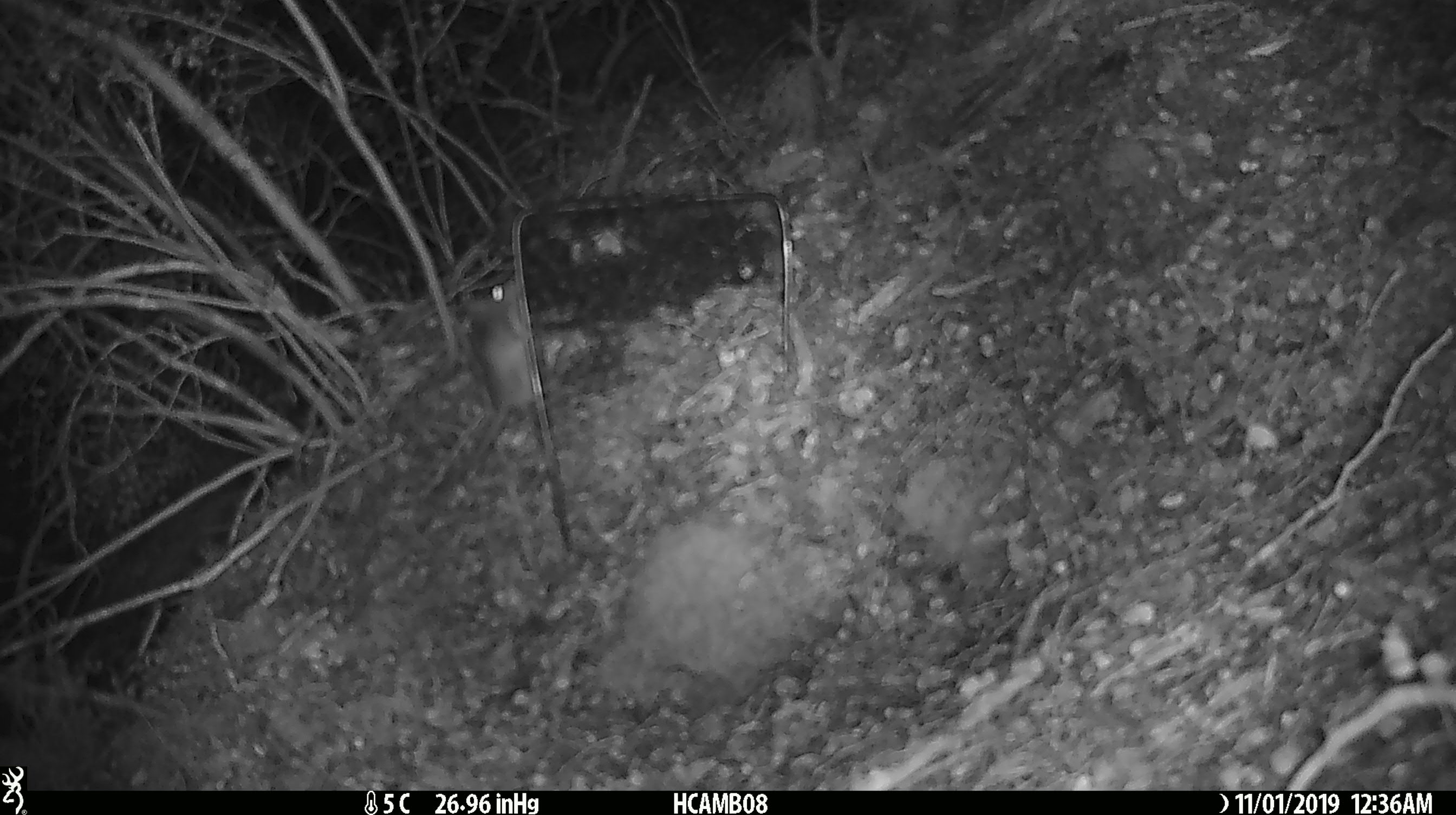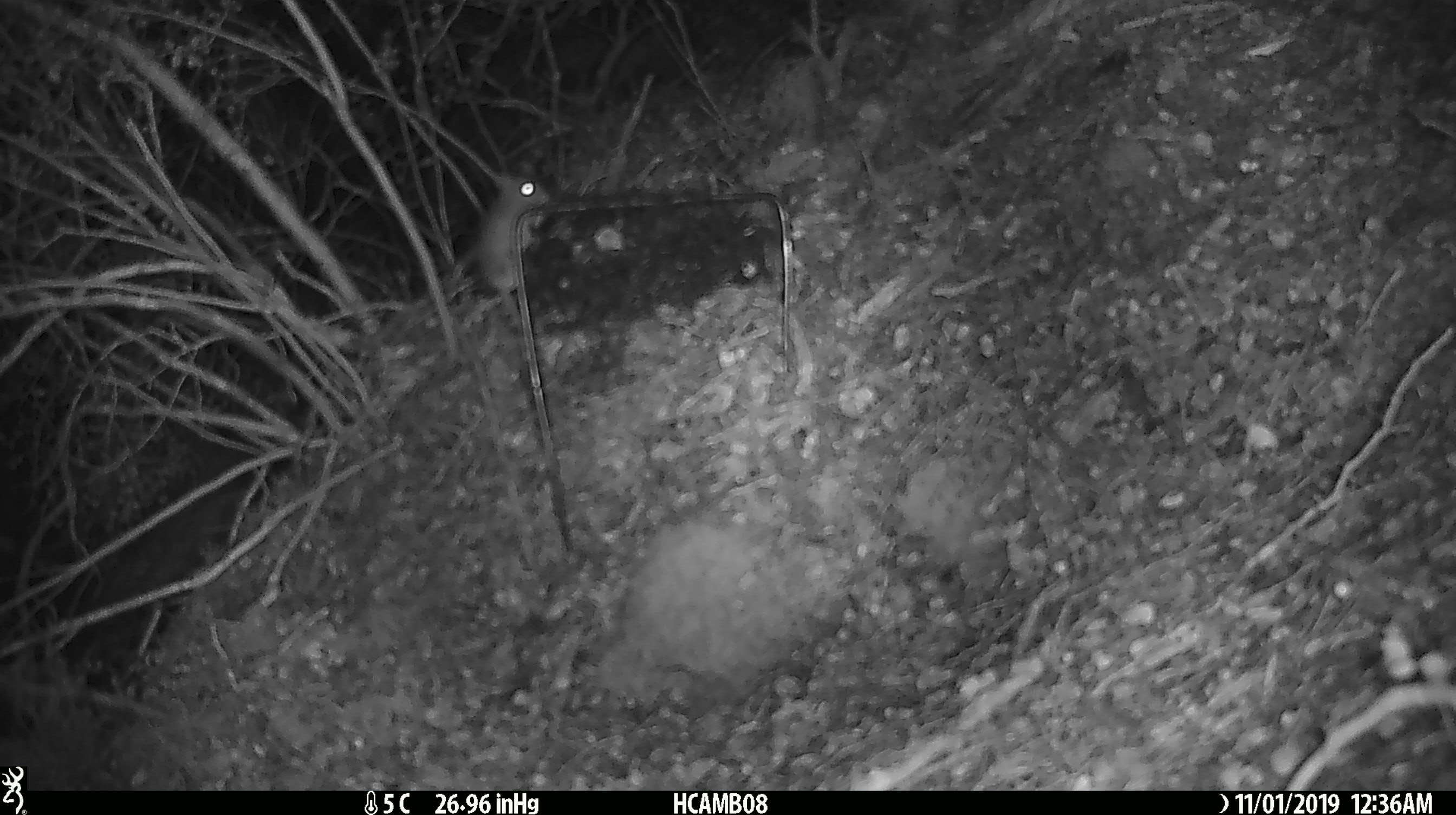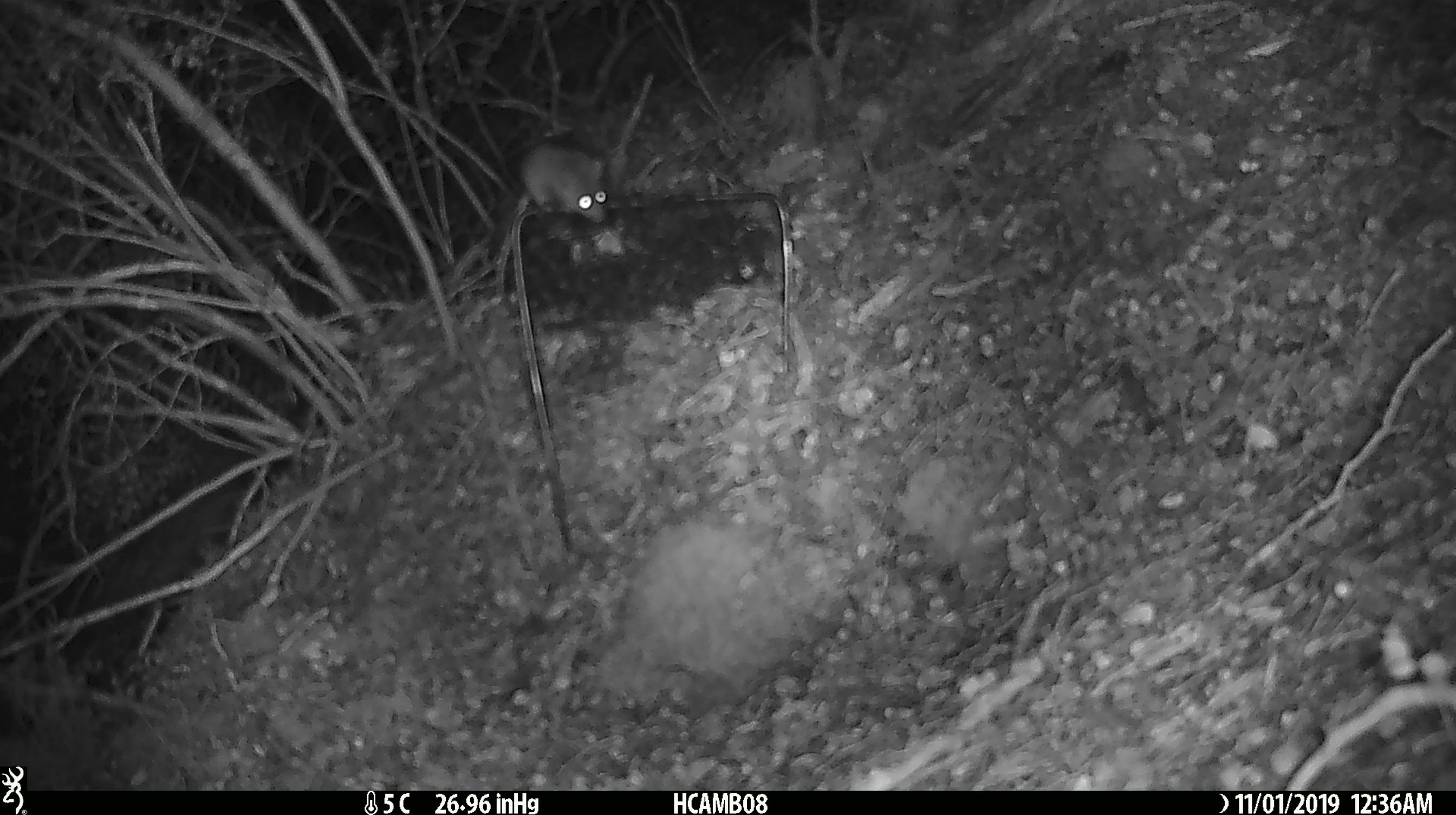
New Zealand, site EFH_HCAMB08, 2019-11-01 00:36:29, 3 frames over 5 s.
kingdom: Animalia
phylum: Chordata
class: Mammalia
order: Rodentia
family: Muridae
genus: Mus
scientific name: Mus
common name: mouse